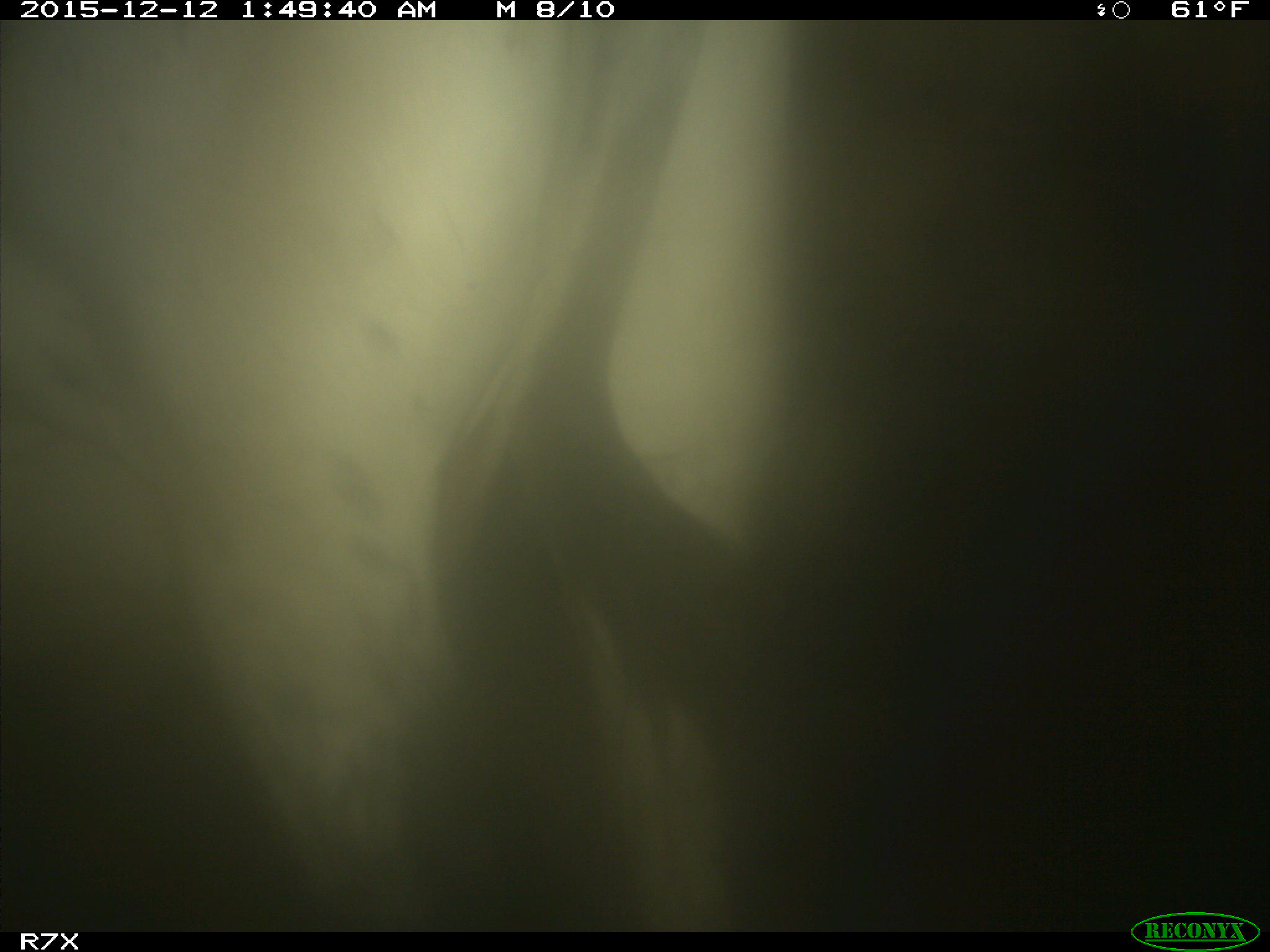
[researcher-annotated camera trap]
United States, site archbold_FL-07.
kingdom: Animalia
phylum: Chordata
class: Mammalia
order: Artiodactyla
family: Bovidae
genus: Bos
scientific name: Bos taurus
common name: domestic cow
Bos taurus (domestic cow).